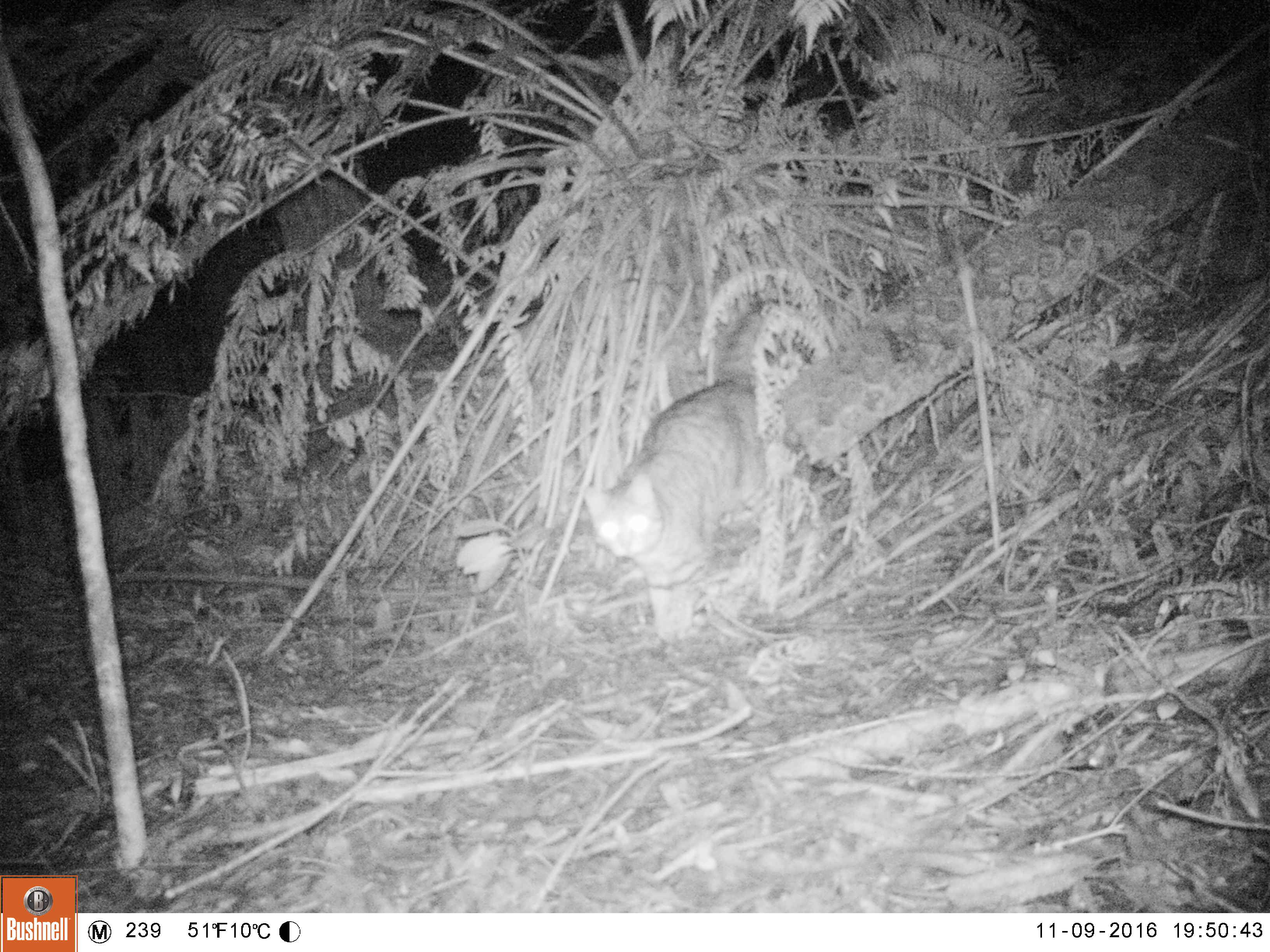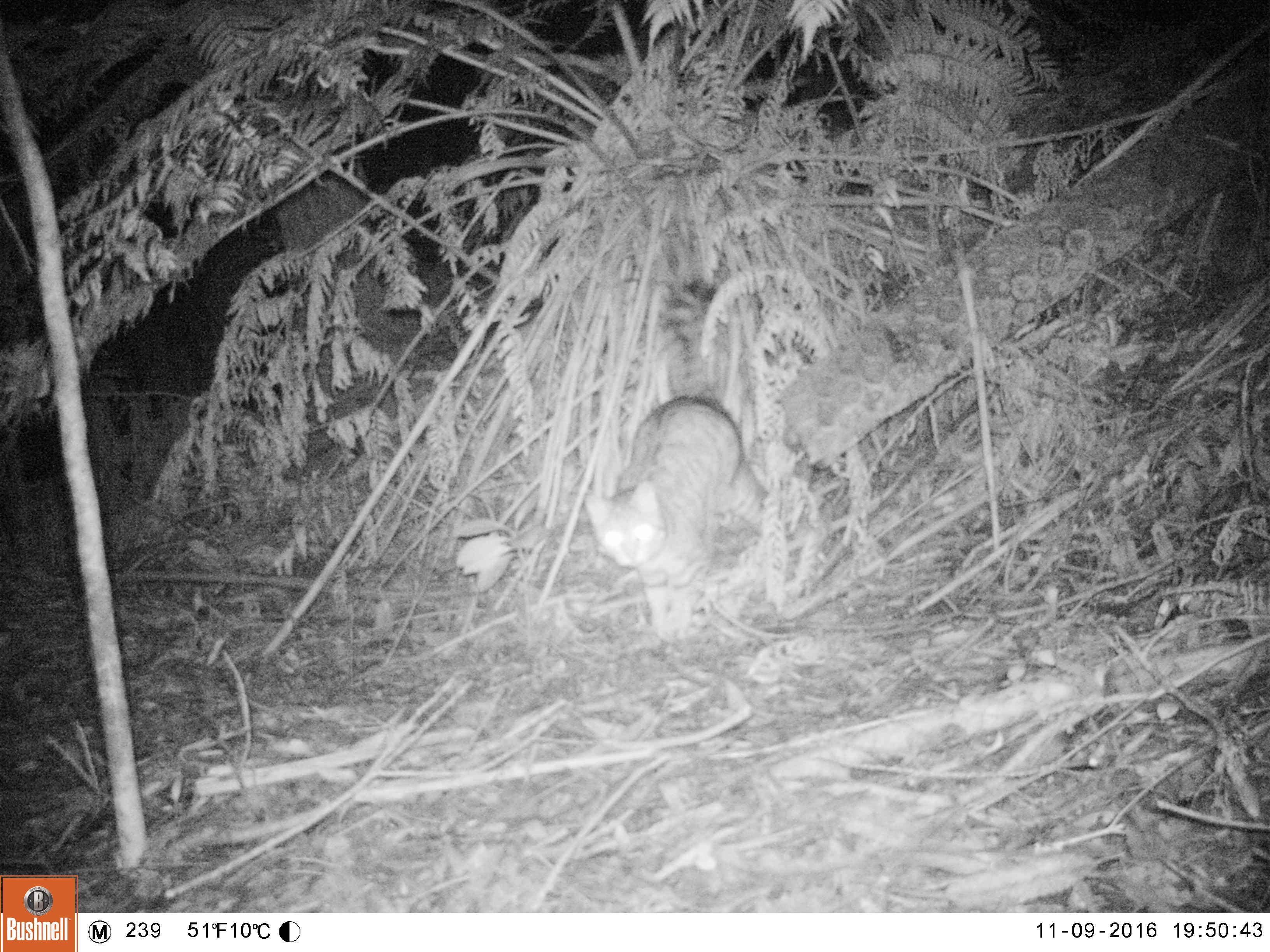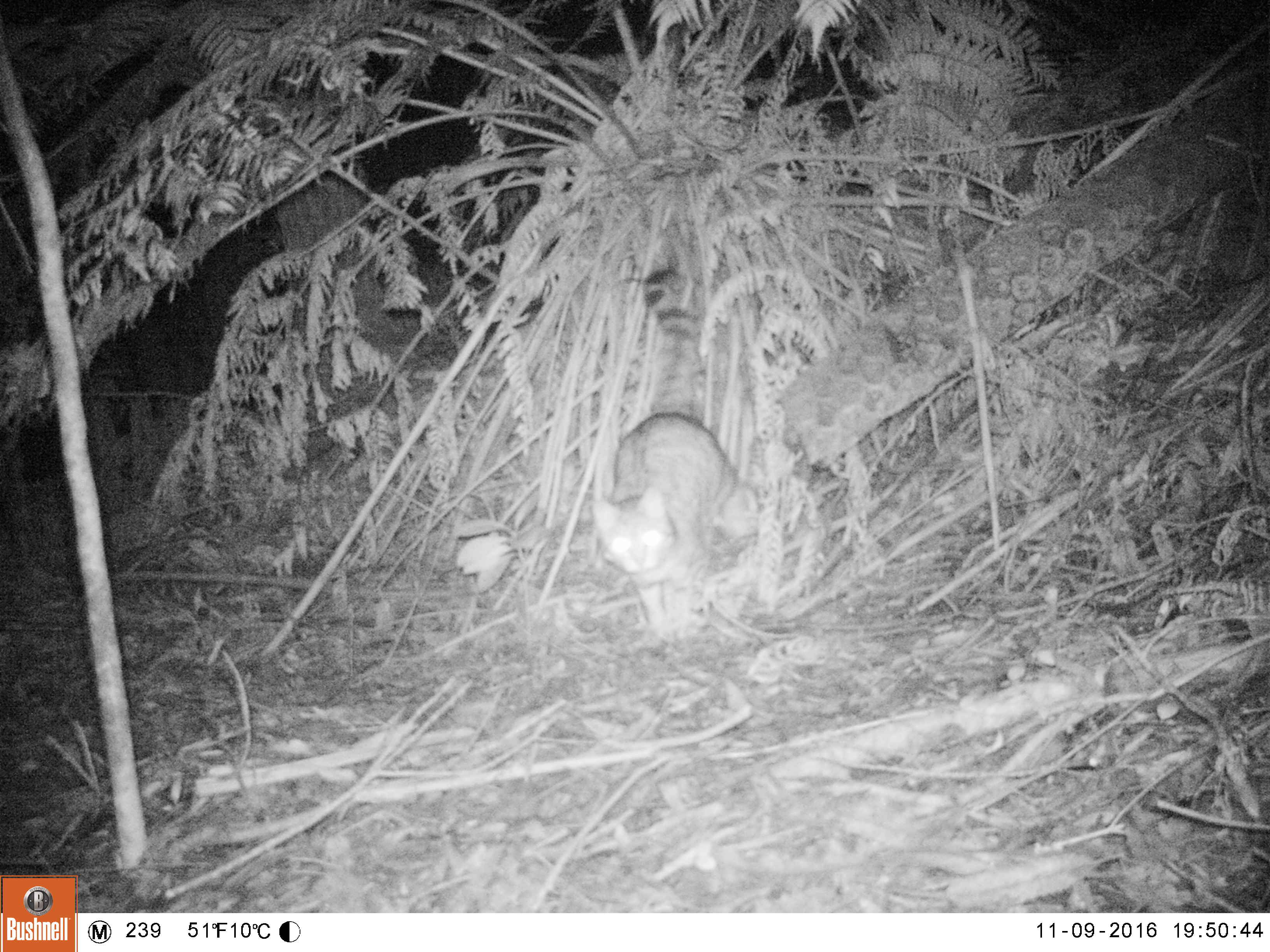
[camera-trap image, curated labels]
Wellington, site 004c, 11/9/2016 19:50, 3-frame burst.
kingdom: Animalia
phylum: Chordata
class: Mammalia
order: Carnivora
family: Felidae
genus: Felis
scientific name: Felis catus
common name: cat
Cat (Felis catus).